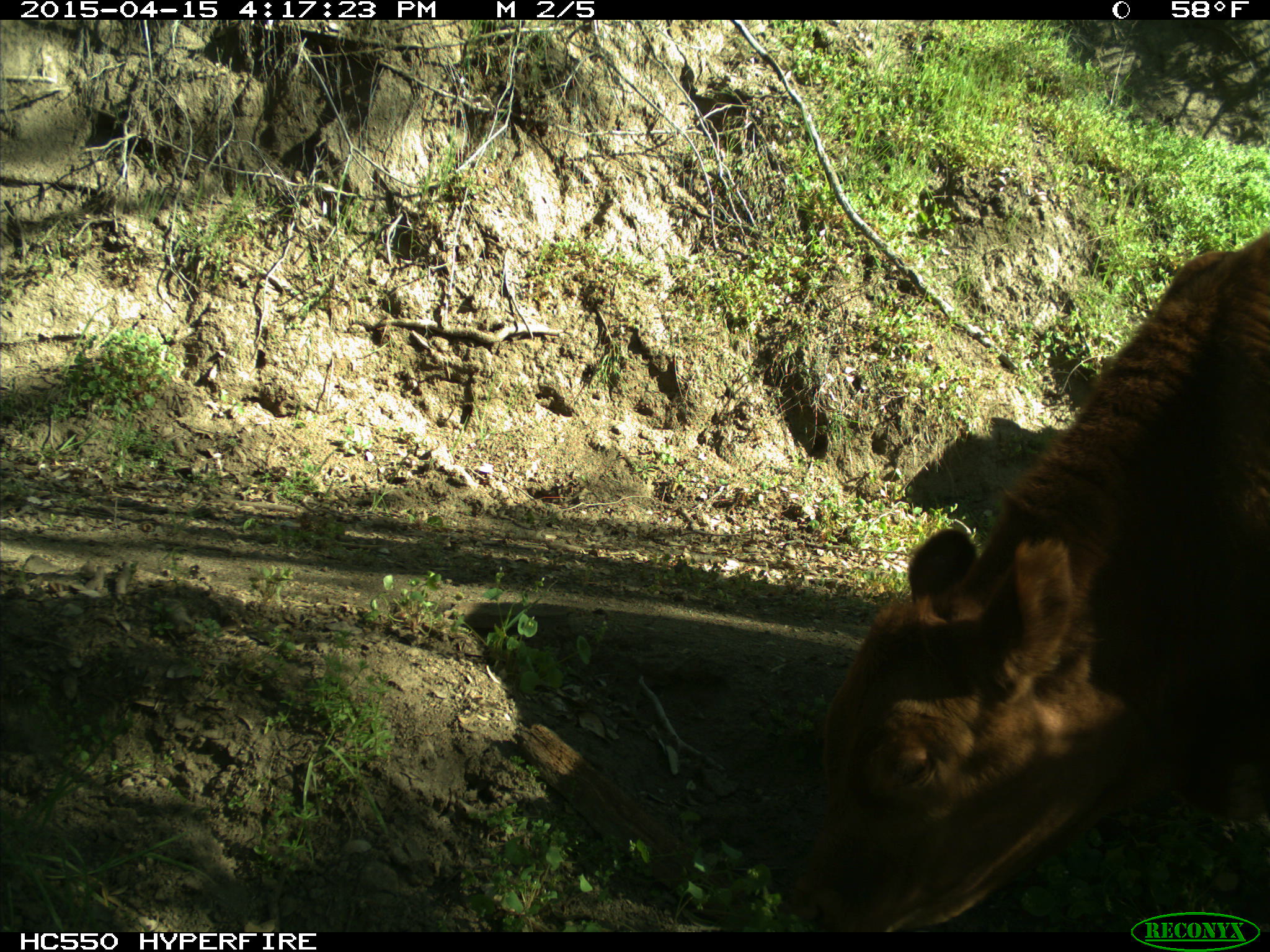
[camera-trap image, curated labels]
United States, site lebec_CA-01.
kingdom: Animalia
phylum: Chordata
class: Mammalia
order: Artiodactyla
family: Bovidae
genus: Bos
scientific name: Bos taurus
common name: domestic cow